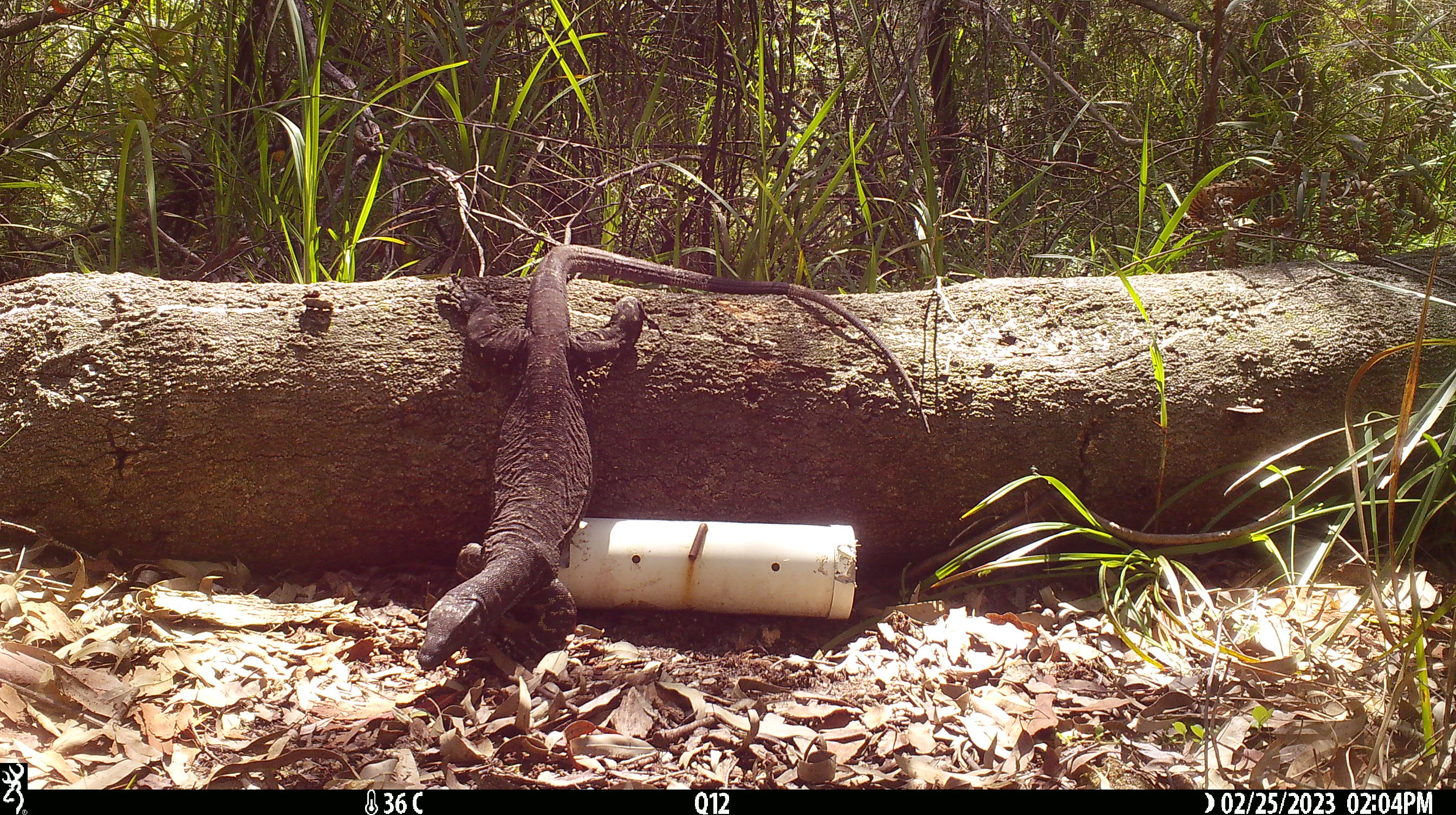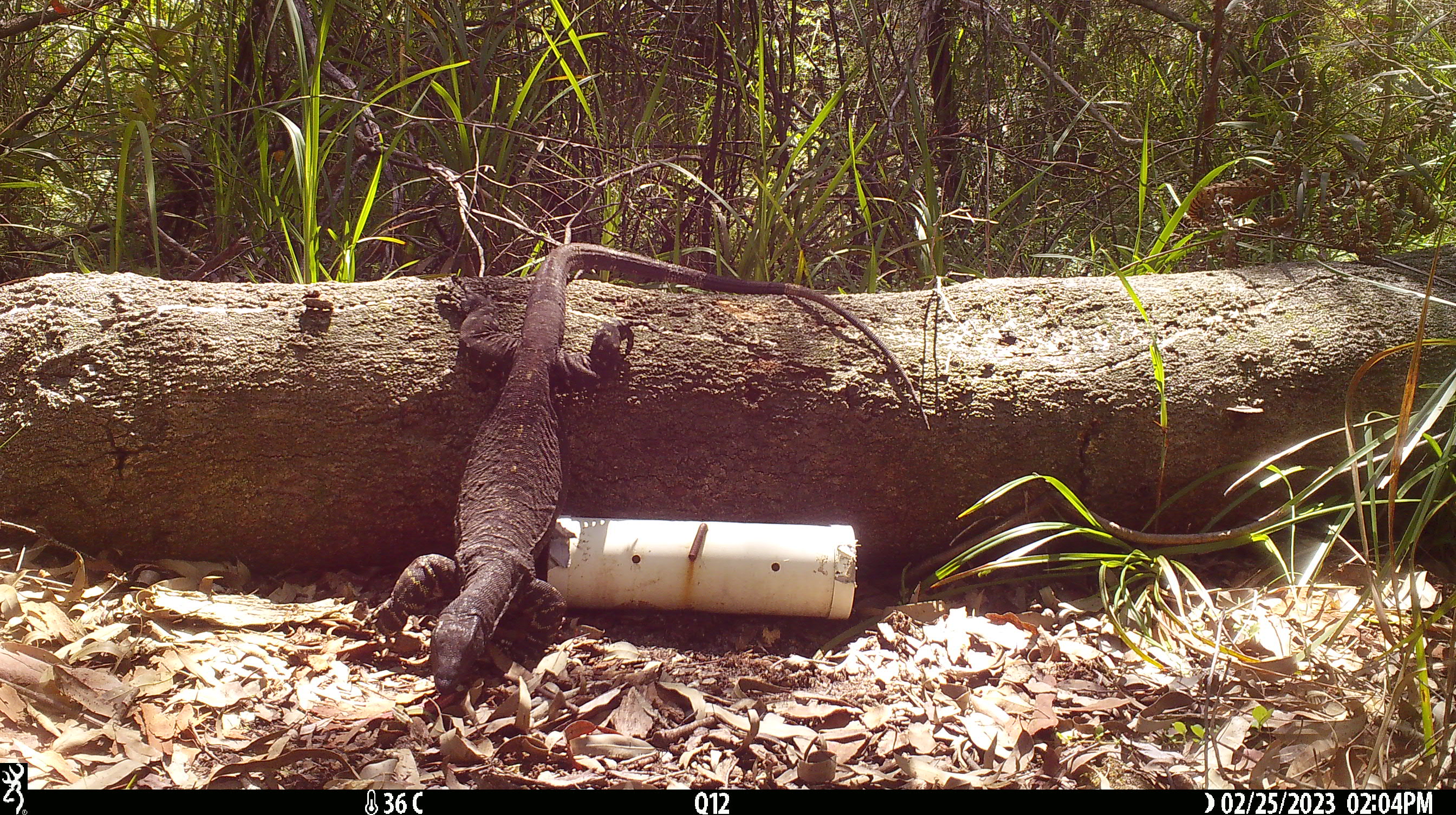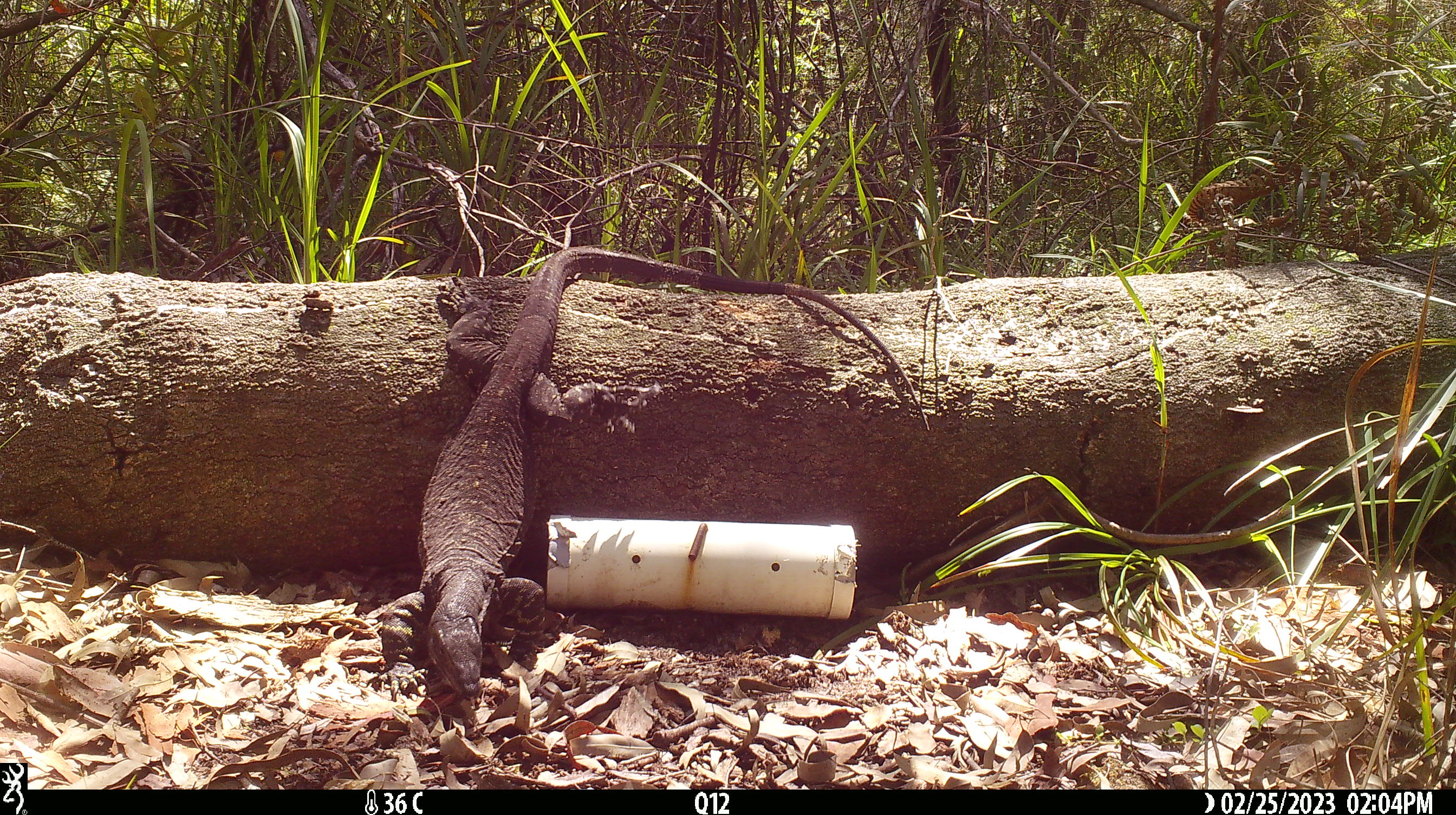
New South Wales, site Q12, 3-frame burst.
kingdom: Animalia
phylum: Chordata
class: Reptilia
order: Squamata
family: Varanidae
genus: Varanus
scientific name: Varanus varius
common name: lace monitor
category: goanna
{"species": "goanna (lace monitor) (Varanus varius)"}